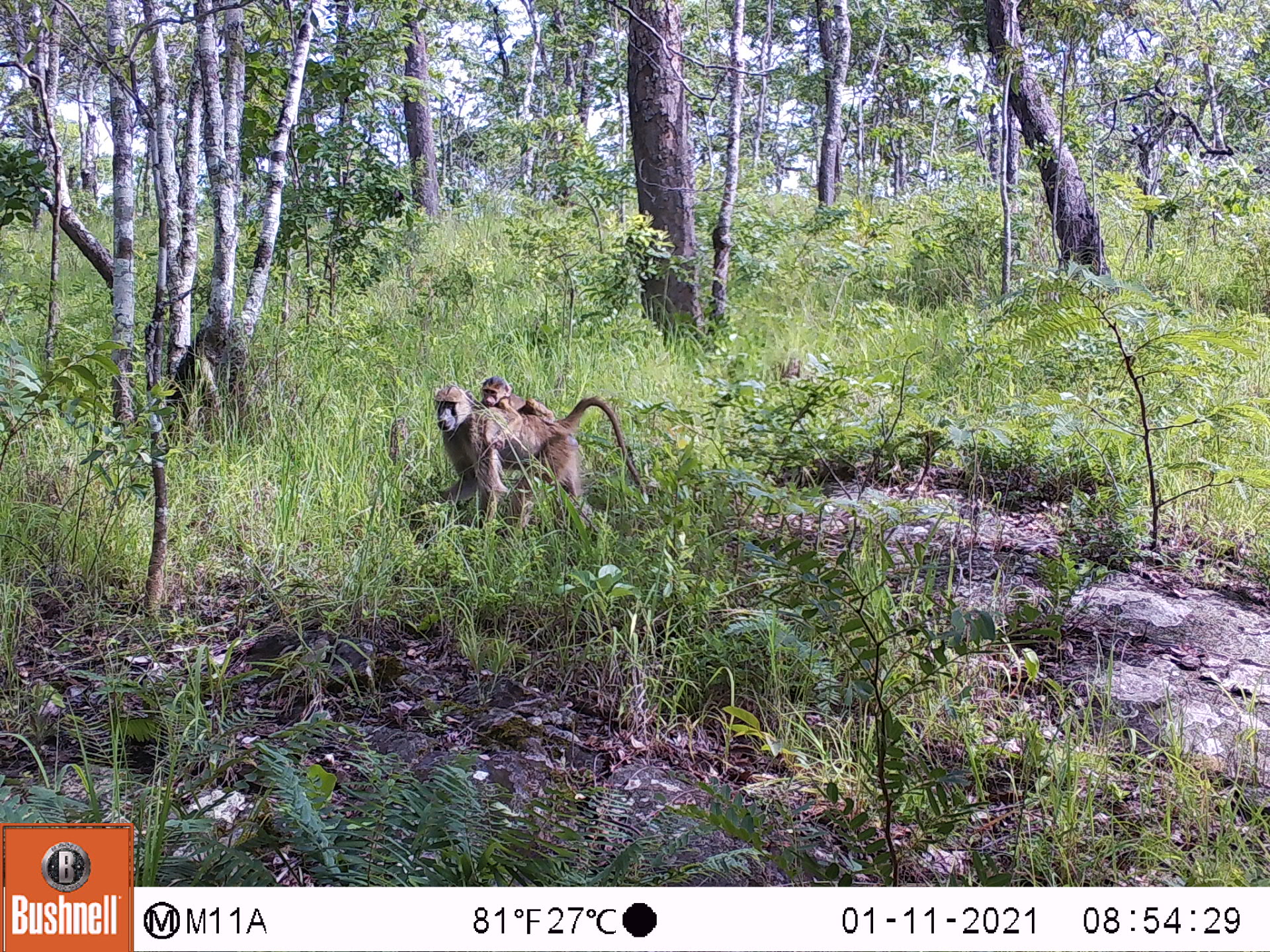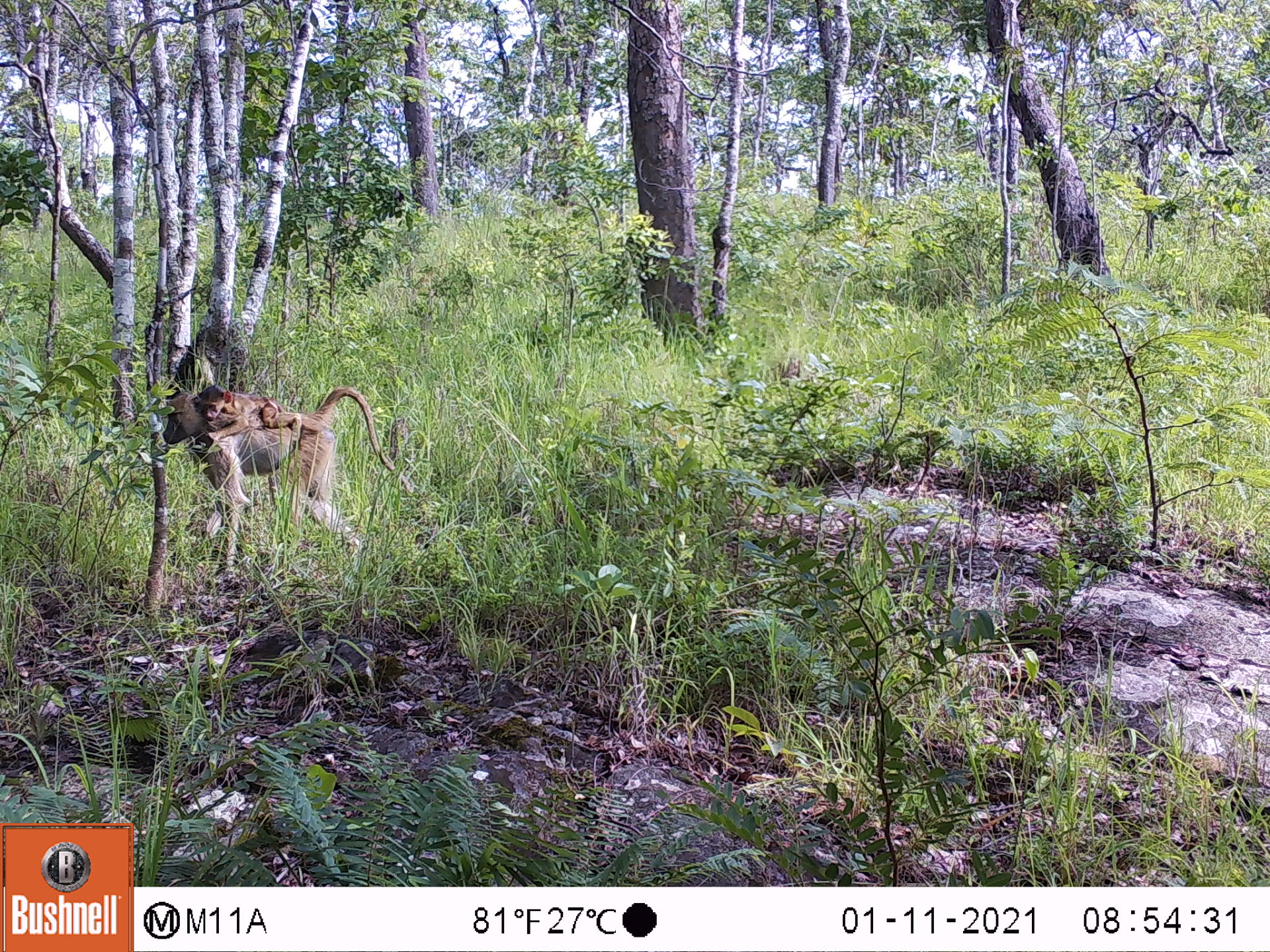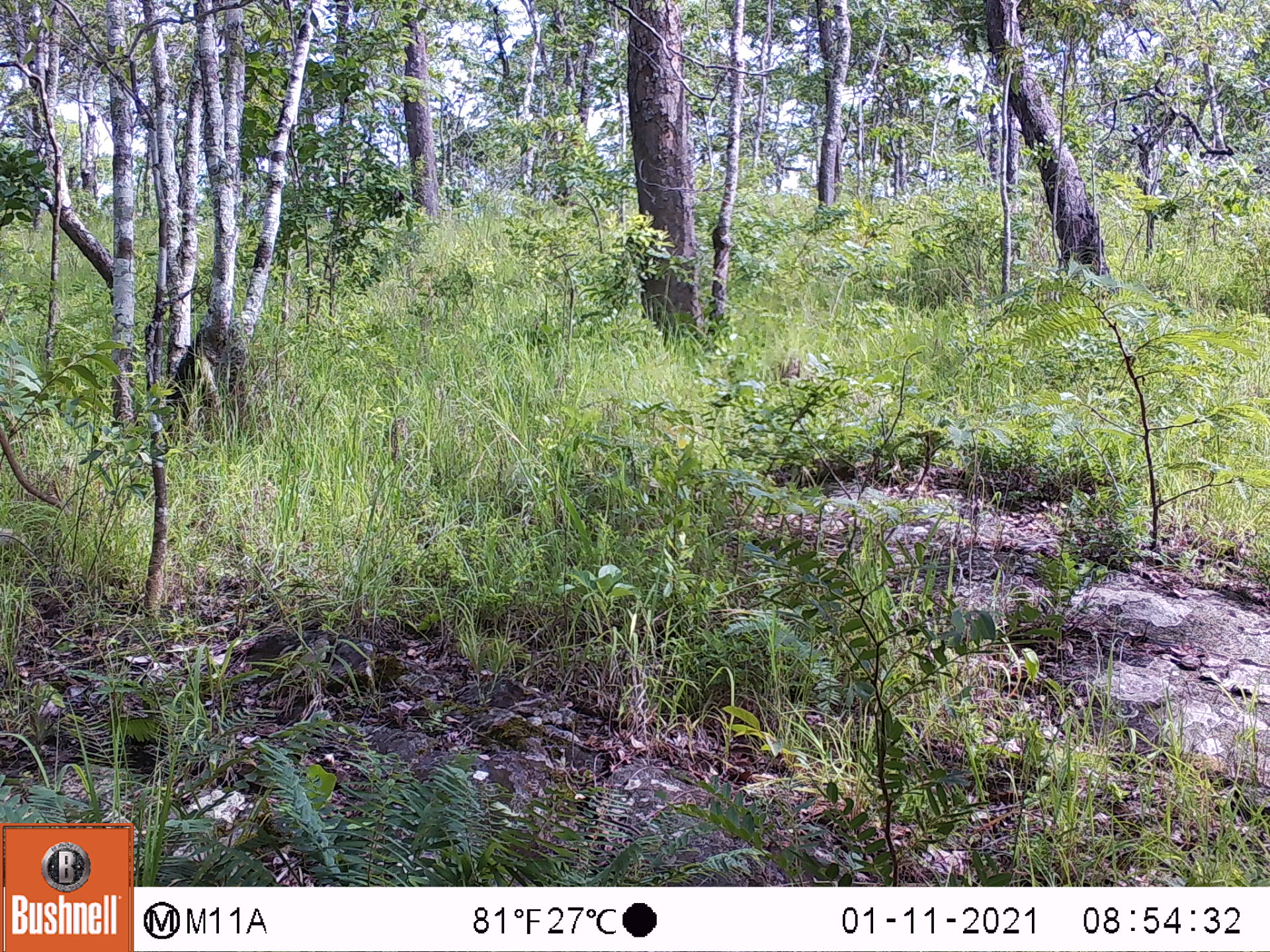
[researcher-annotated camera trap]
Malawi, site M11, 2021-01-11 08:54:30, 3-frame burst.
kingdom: Animalia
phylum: Chordata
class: Mammalia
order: Primates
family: Cercopithecidae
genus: Papio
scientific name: Papio cynocephalus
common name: yellow baboon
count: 2